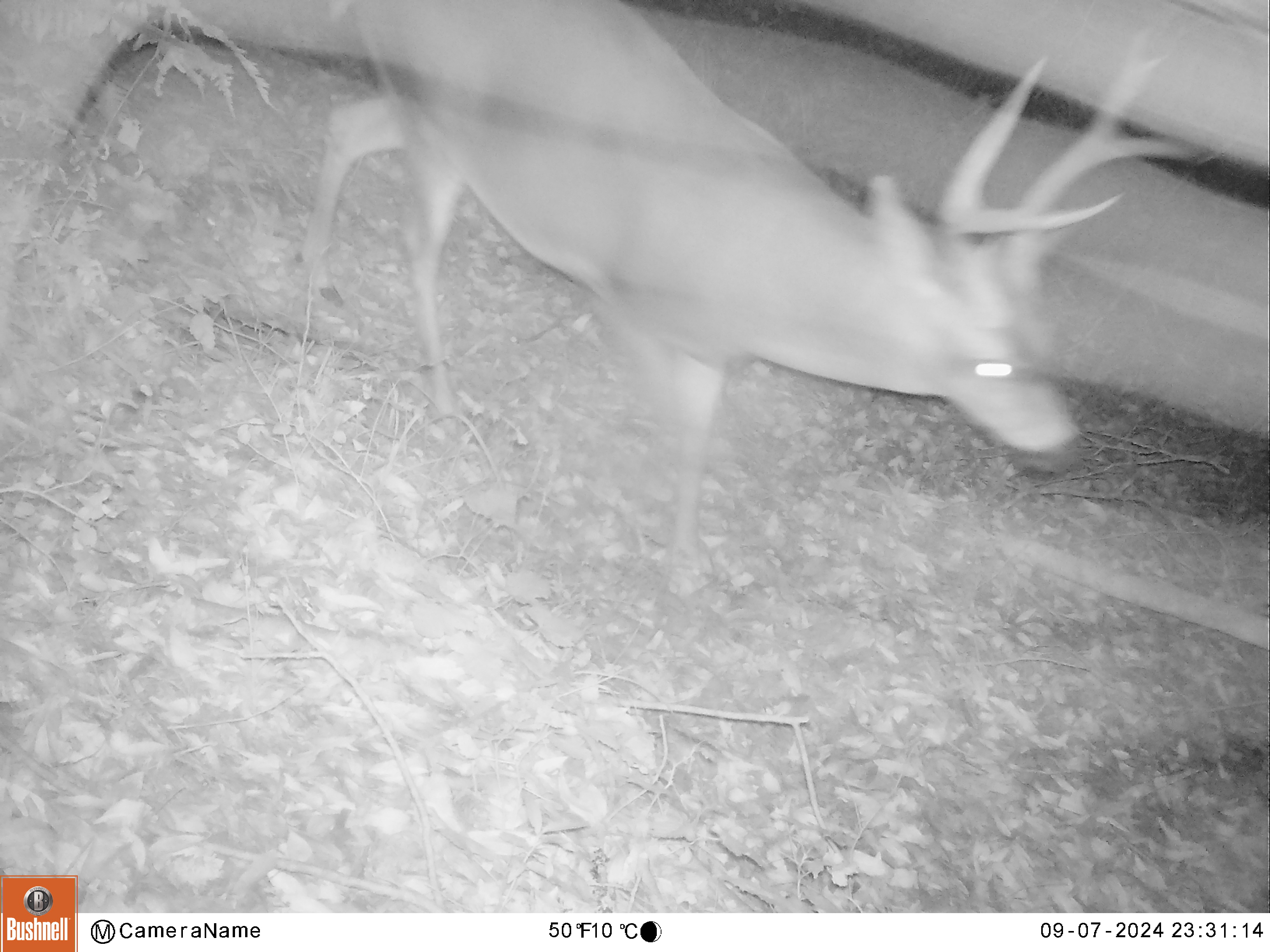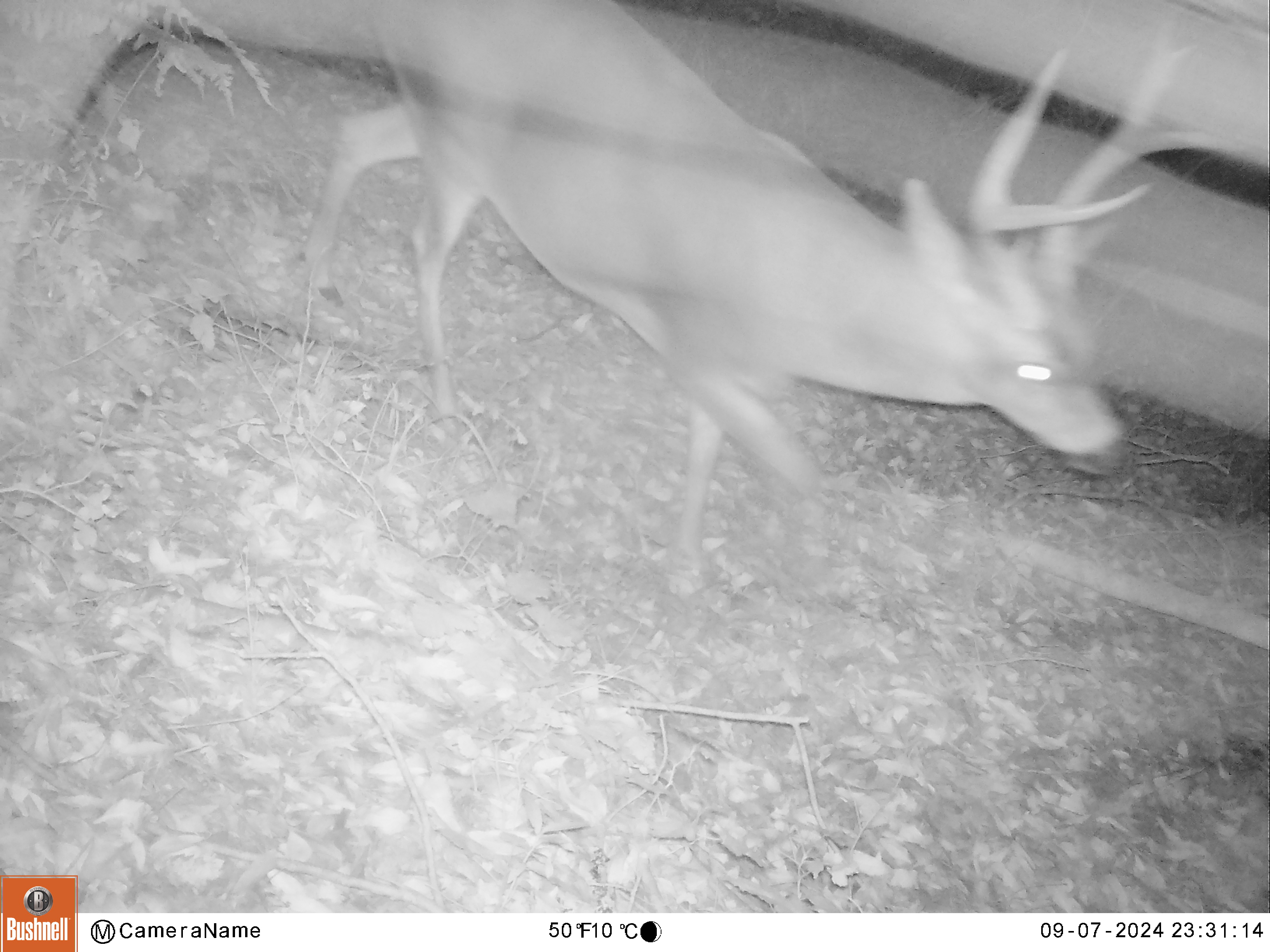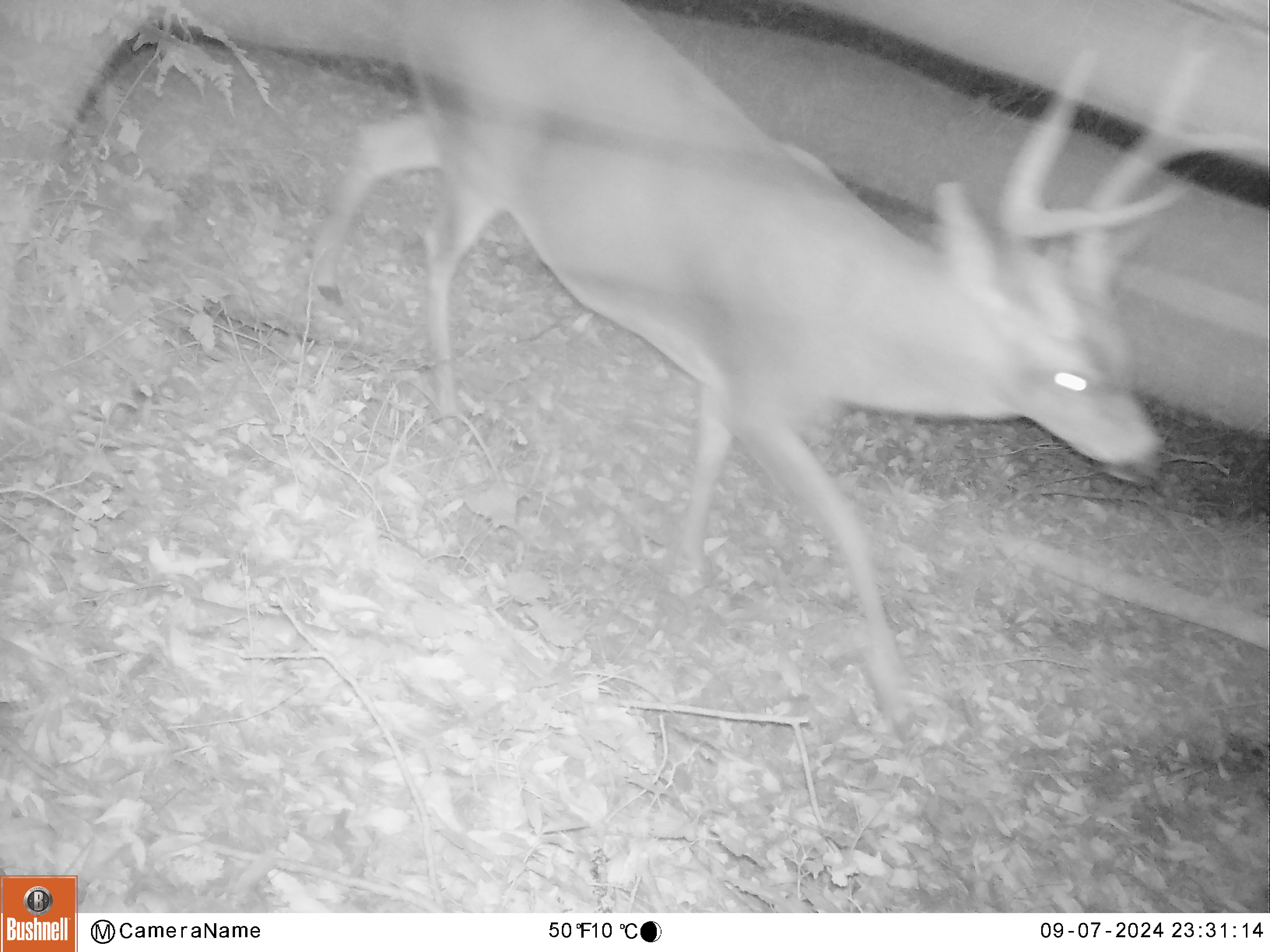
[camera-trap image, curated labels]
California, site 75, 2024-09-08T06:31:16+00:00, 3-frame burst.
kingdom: Animalia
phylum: Chordata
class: Mammalia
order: Artiodactyla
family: Cervidae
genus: Odocoileus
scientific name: Odocoileus hemionus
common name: mule deer